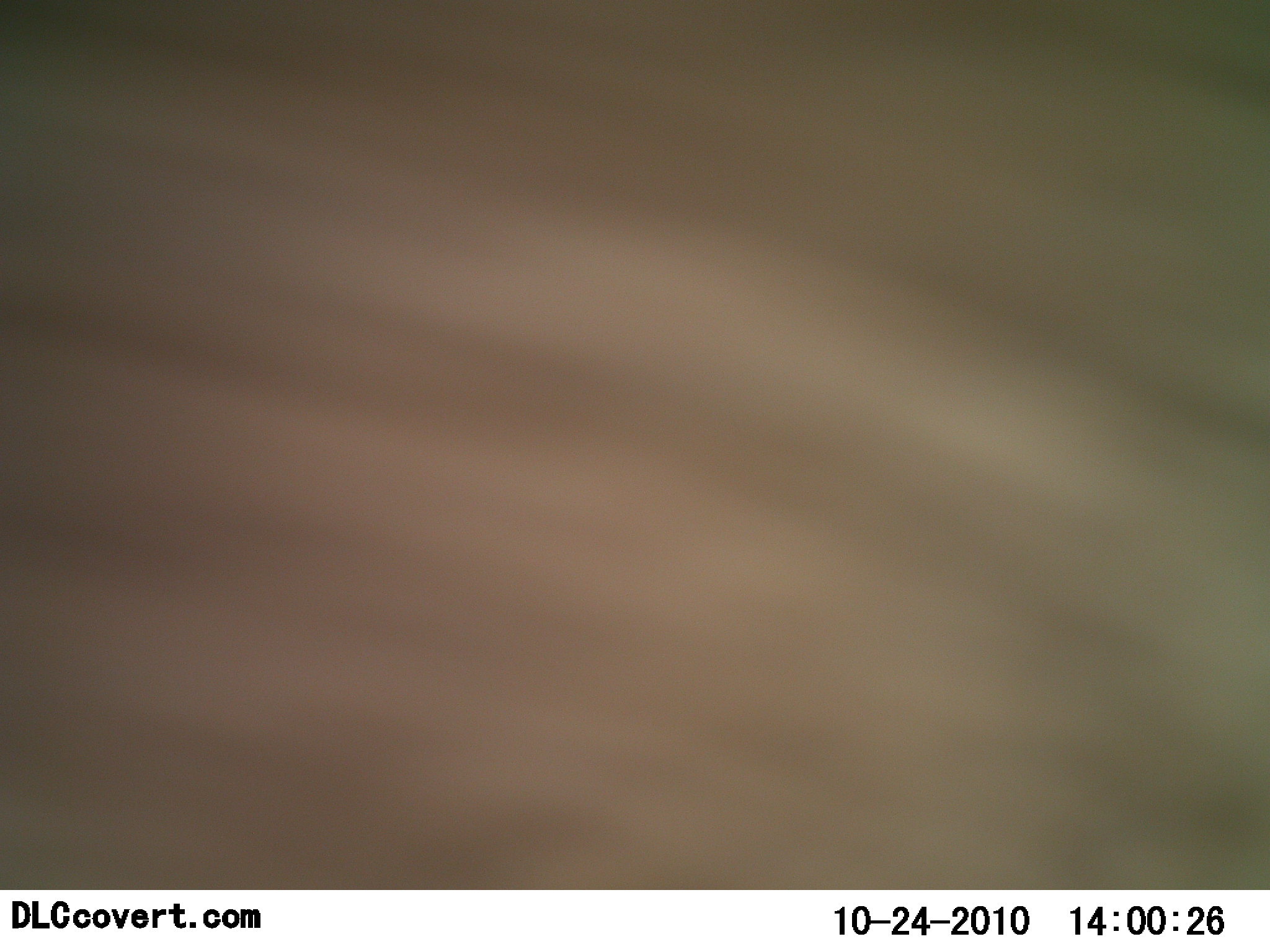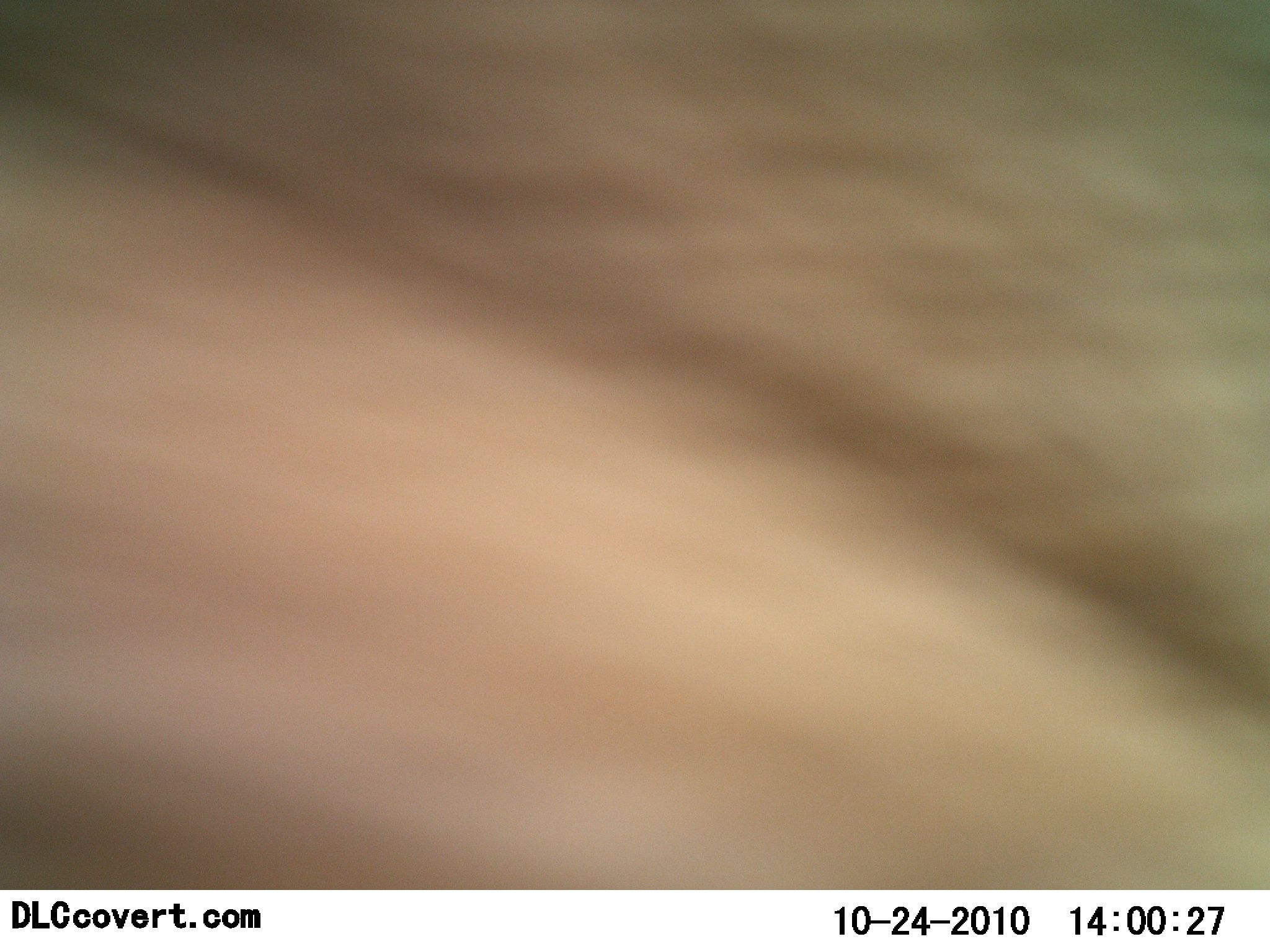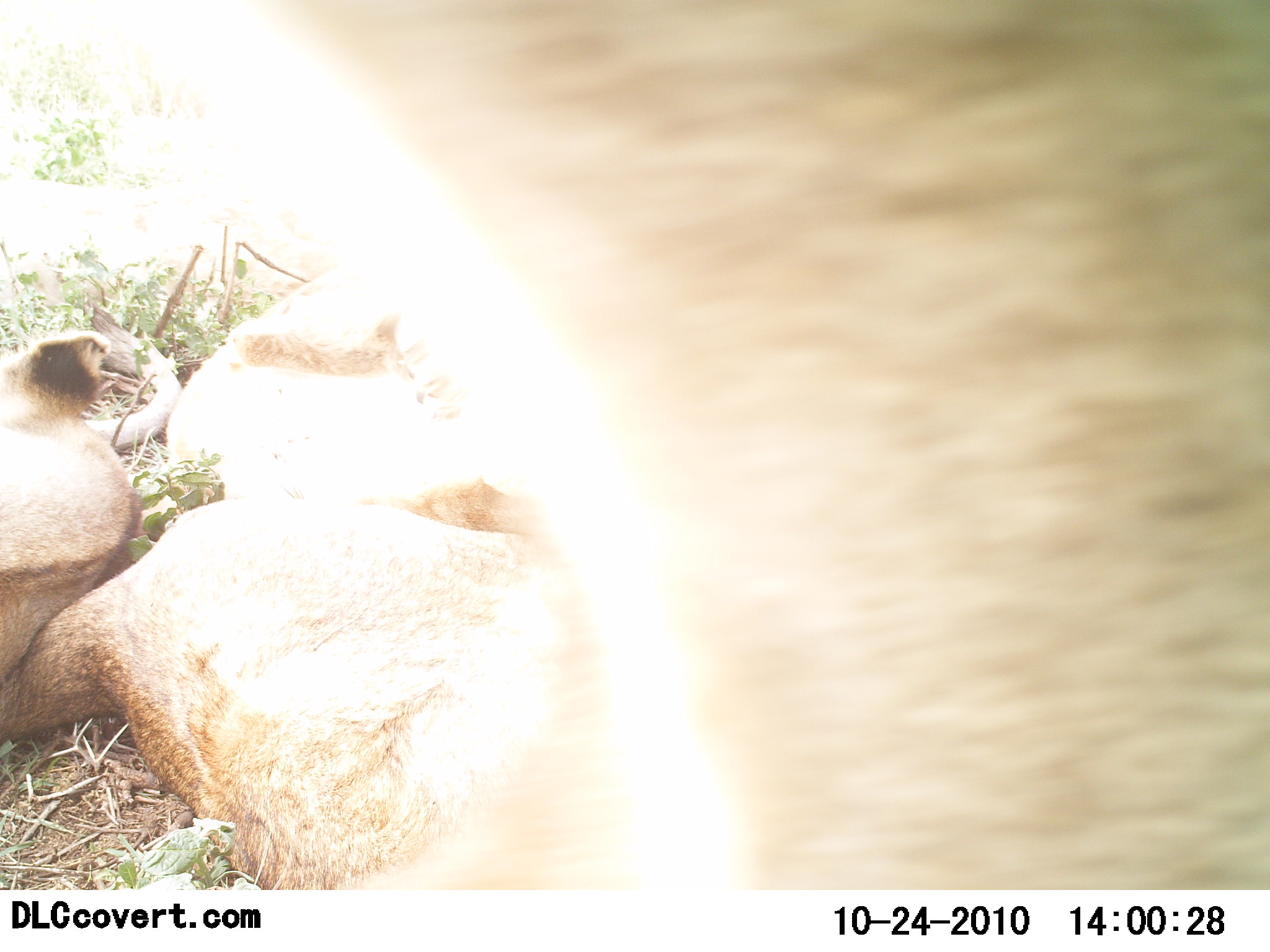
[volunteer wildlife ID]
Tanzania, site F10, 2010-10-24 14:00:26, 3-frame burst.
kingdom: Animalia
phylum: Chordata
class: Mammalia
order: Carnivora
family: Felidae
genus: Panthera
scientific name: Panthera leo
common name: lion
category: lionfemale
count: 3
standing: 0%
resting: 100%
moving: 12%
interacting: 0%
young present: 0%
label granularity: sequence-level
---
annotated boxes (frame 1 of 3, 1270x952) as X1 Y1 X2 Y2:
animal: 1 1 1270 890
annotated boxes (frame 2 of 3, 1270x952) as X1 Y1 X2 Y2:
animal: 1 1 1270 890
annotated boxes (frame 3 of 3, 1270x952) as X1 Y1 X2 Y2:
animal: 1 1 1270 894; 0 313 182 737